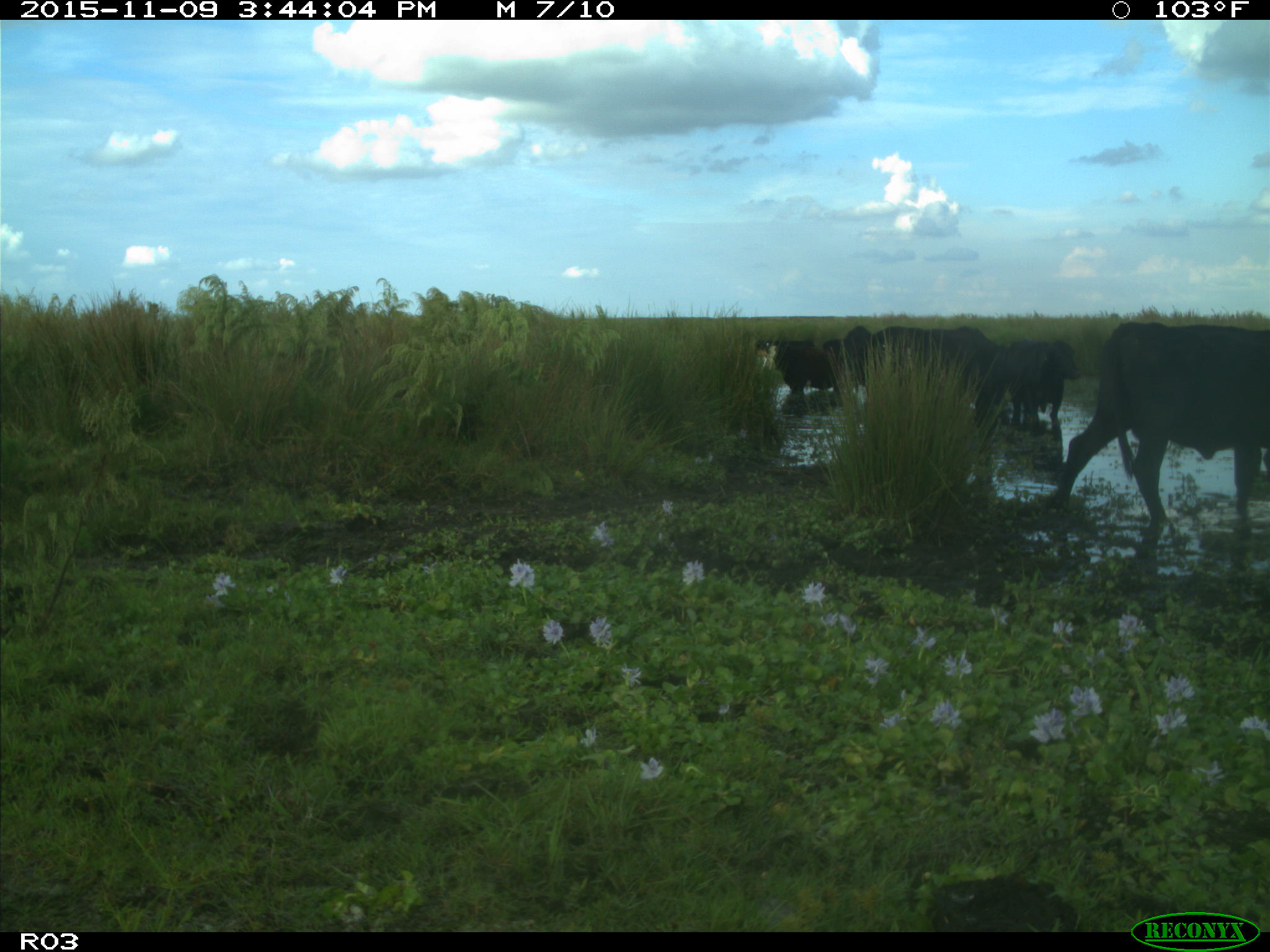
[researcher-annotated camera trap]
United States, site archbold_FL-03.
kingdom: Animalia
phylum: Chordata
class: Mammalia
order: Artiodactyla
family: Bovidae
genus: Bos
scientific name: Bos taurus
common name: domestic cow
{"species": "Bos taurus (domestic cow)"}